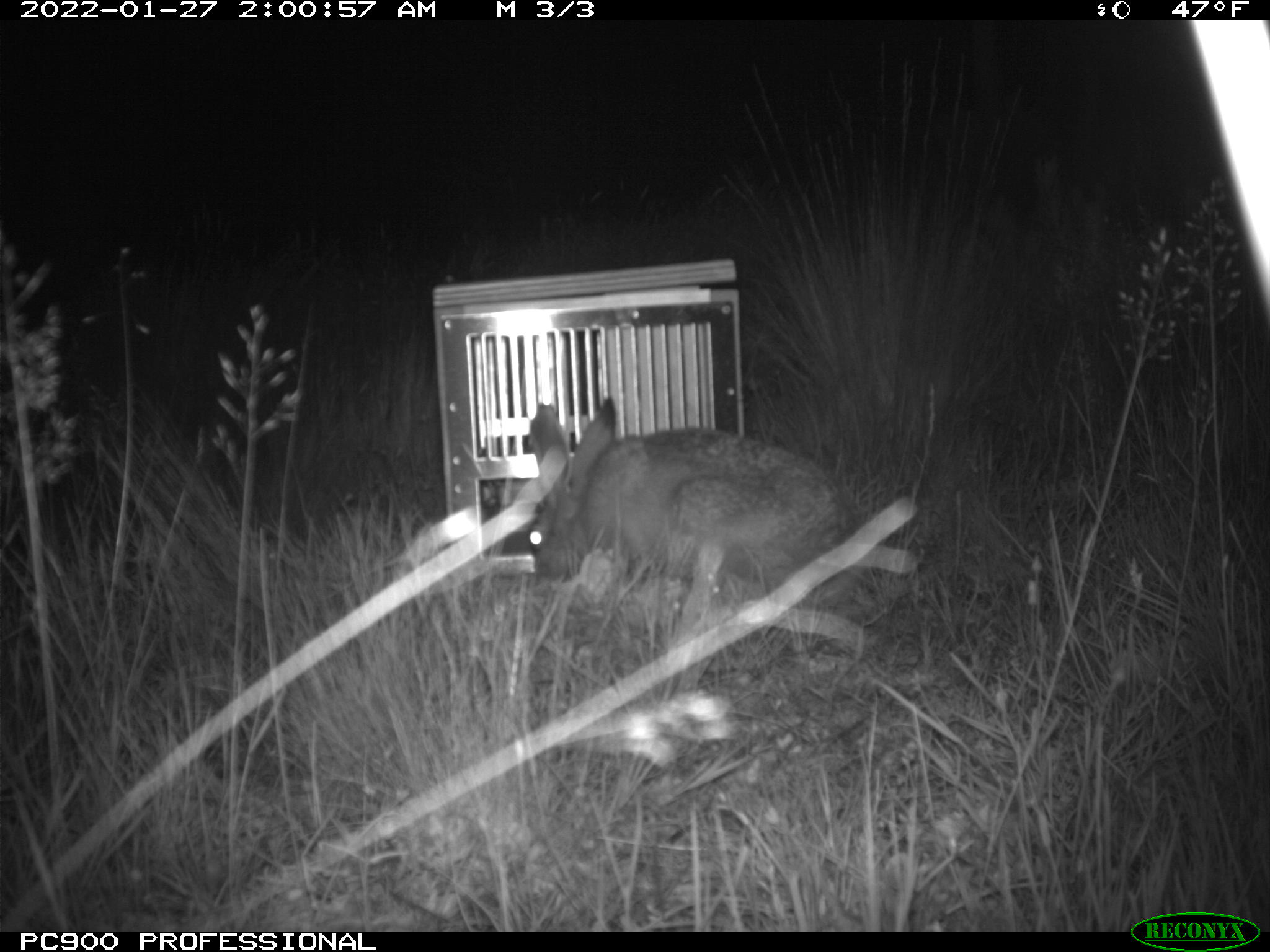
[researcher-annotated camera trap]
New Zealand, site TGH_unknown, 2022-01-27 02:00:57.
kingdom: Animalia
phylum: Chordata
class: Mammalia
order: Lagomorpha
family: Leporidae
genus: Lepus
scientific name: Lepus europaeus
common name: brown hare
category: hare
Hare (brown hare) (Lepus europaeus).